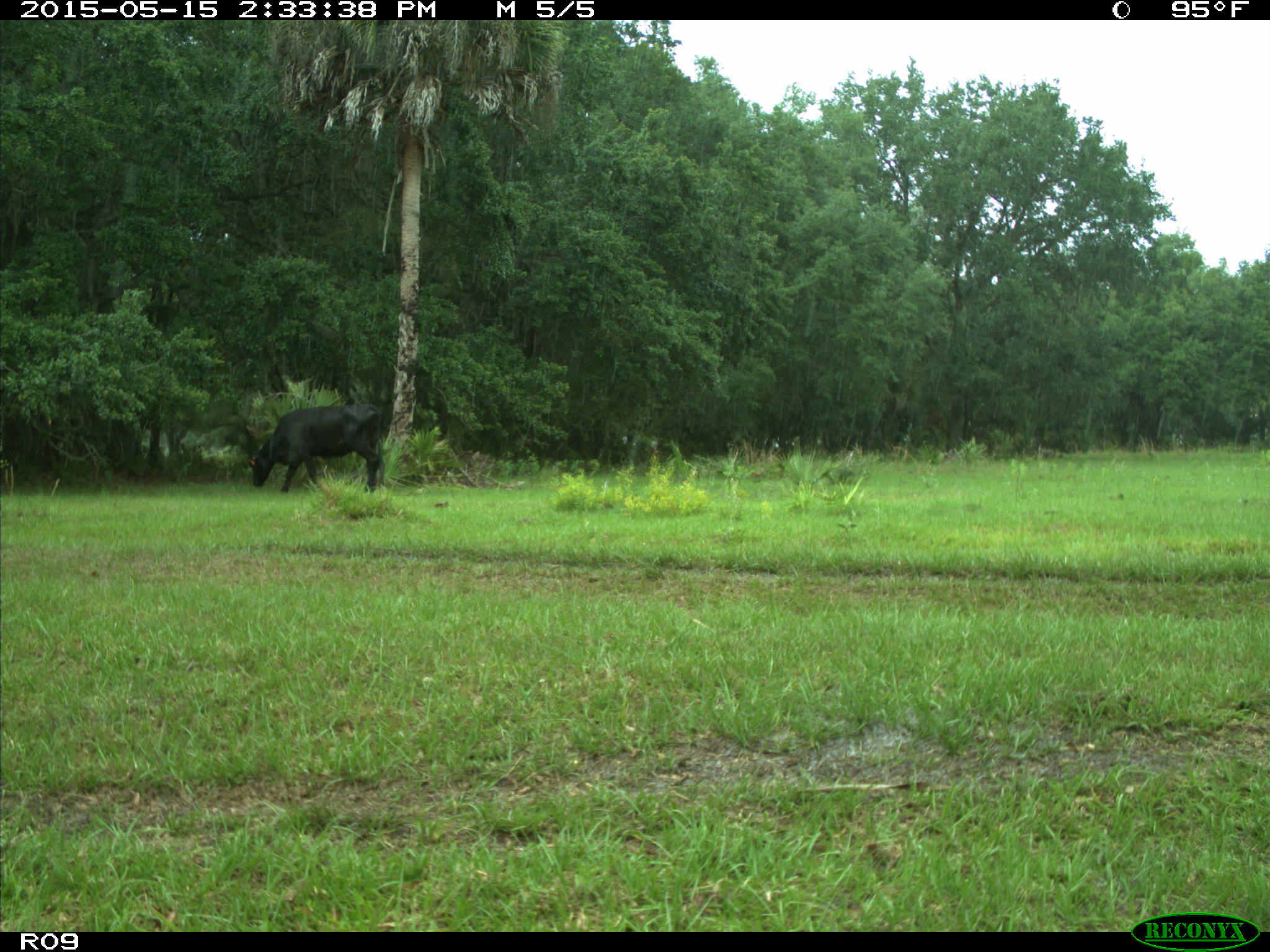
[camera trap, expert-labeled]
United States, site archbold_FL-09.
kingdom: Animalia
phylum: Chordata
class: Mammalia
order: Artiodactyla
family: Bovidae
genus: Bos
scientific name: Bos taurus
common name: domestic cow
Bos taurus (domestic cow).